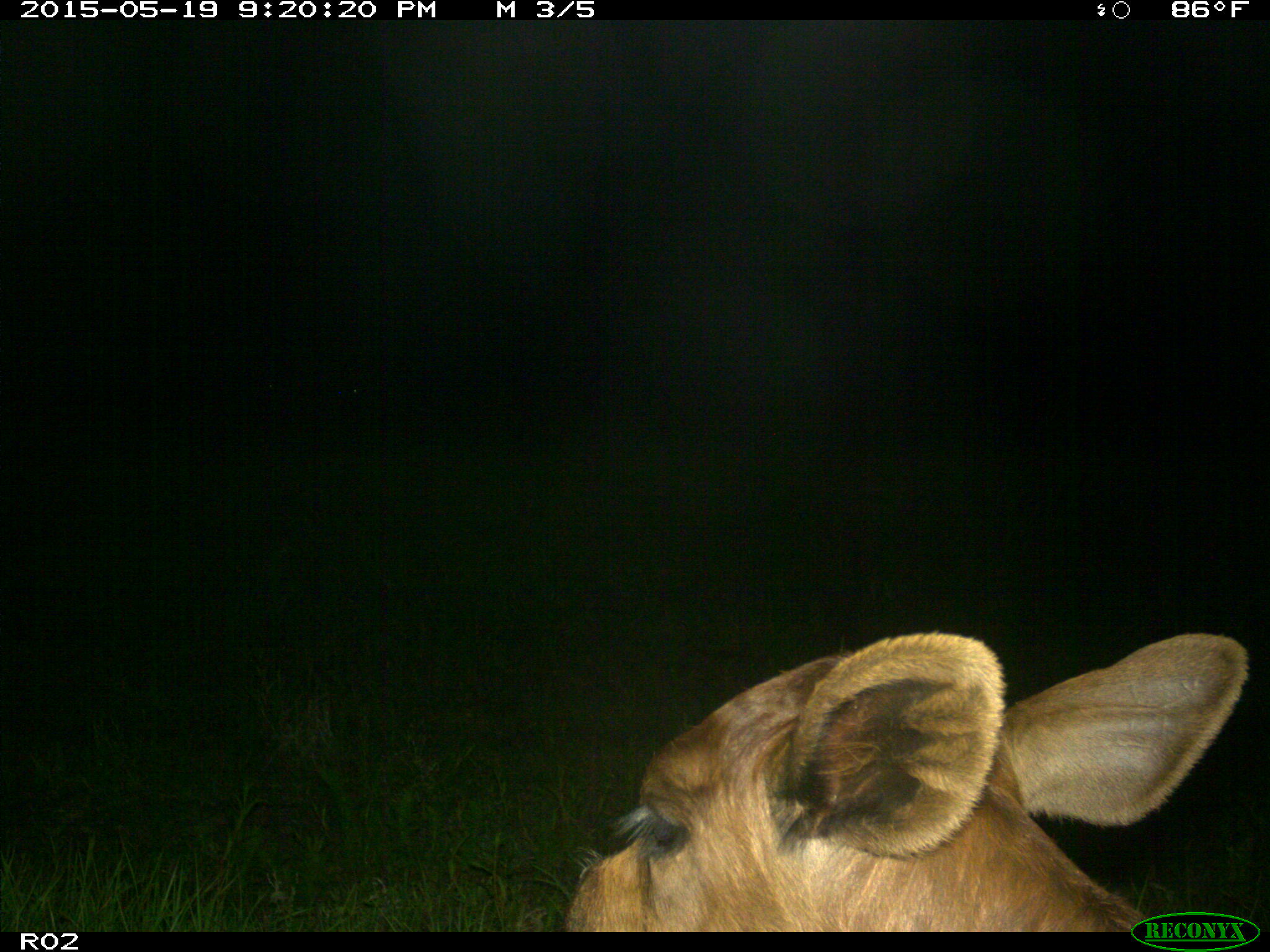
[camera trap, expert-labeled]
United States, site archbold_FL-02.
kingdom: Animalia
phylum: Chordata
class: Mammalia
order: Artiodactyla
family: Bovidae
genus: Bos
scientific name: Bos taurus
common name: domestic cow